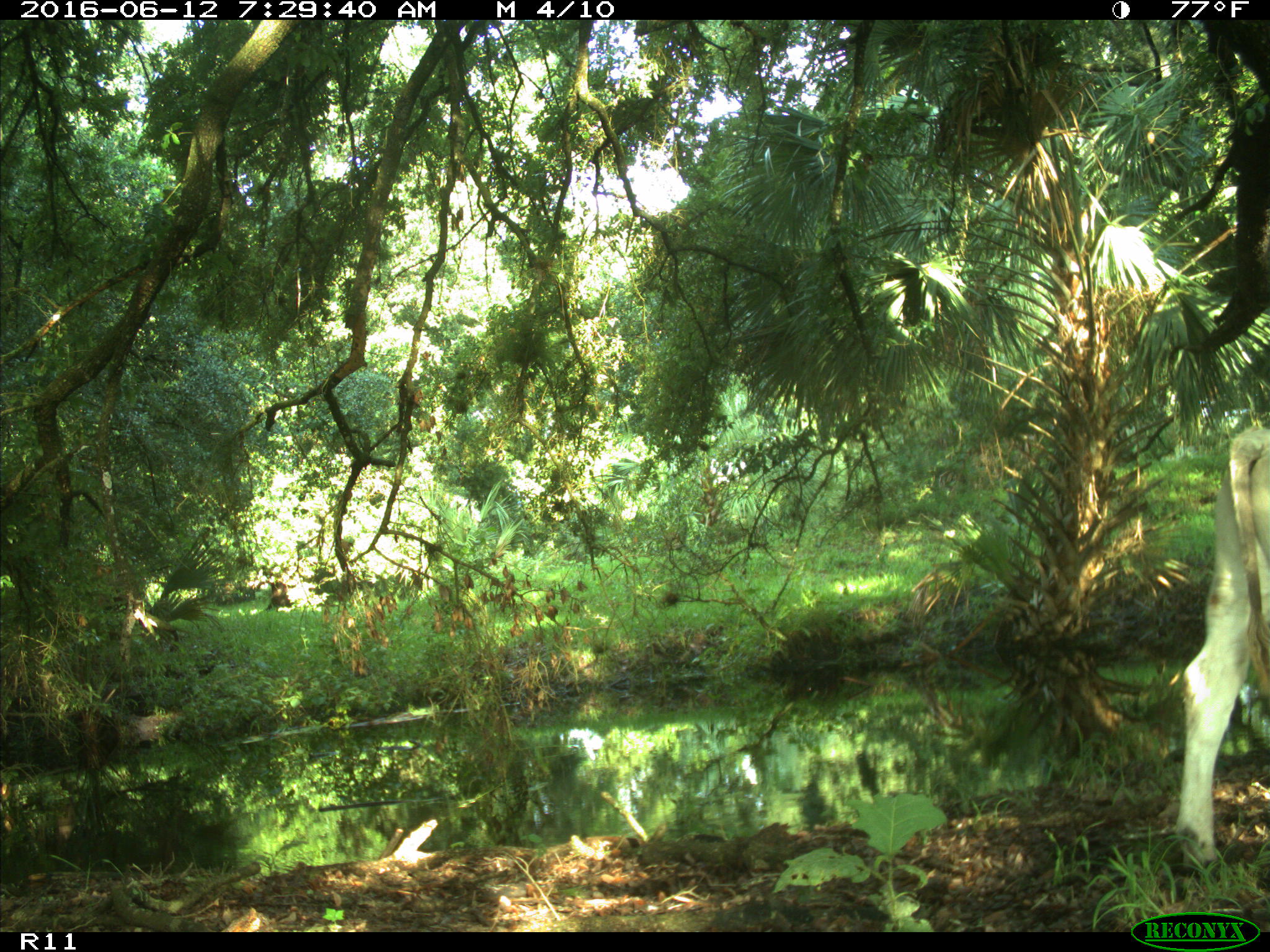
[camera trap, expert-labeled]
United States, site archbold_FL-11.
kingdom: Animalia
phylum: Chordata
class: Mammalia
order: Artiodactyla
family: Bovidae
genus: Bos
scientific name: Bos taurus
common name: domestic cow